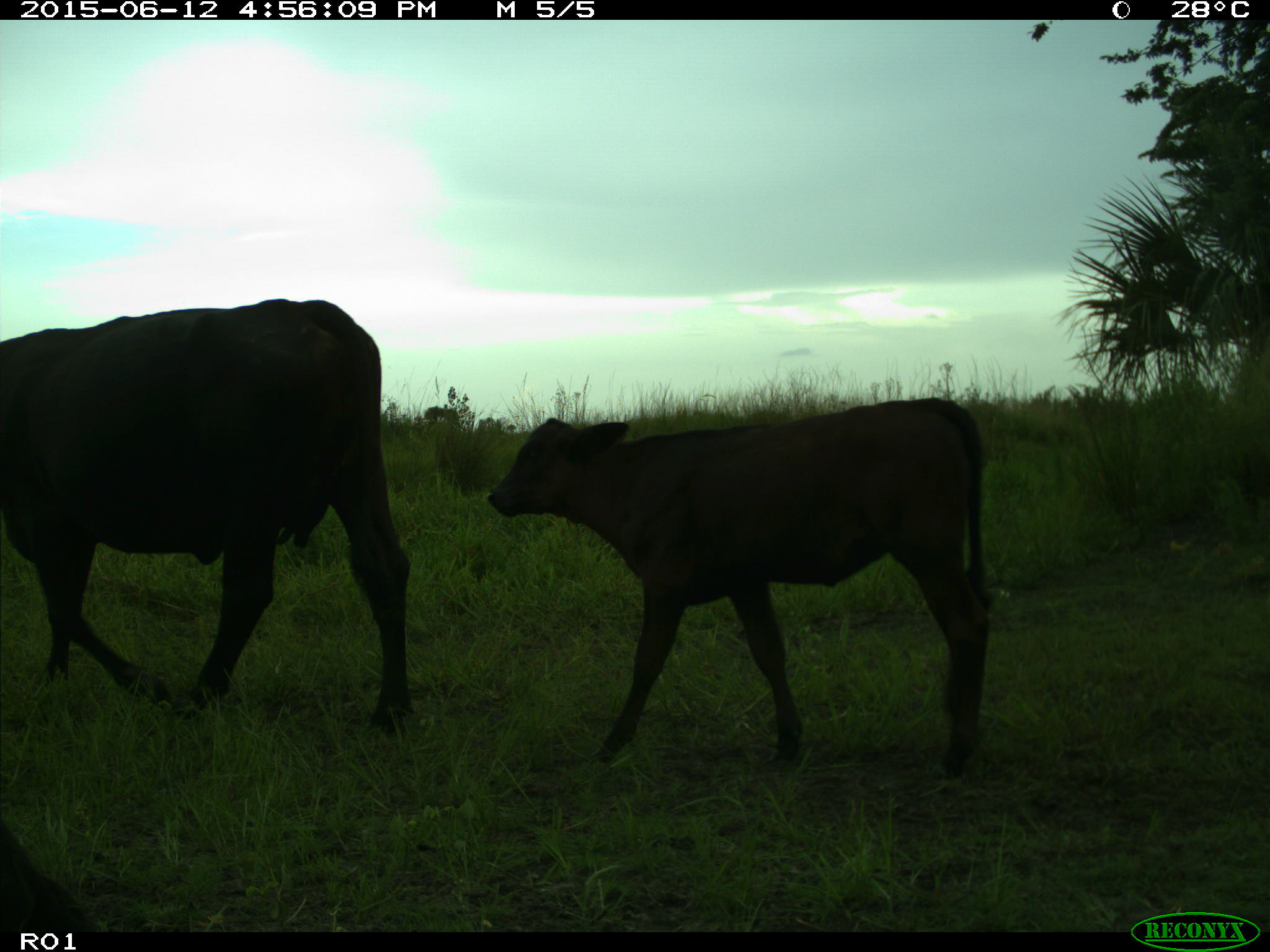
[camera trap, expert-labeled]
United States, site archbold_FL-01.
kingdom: Animalia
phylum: Chordata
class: Mammalia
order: Artiodactyla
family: Bovidae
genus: Bos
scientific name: Bos taurus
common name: domestic cow